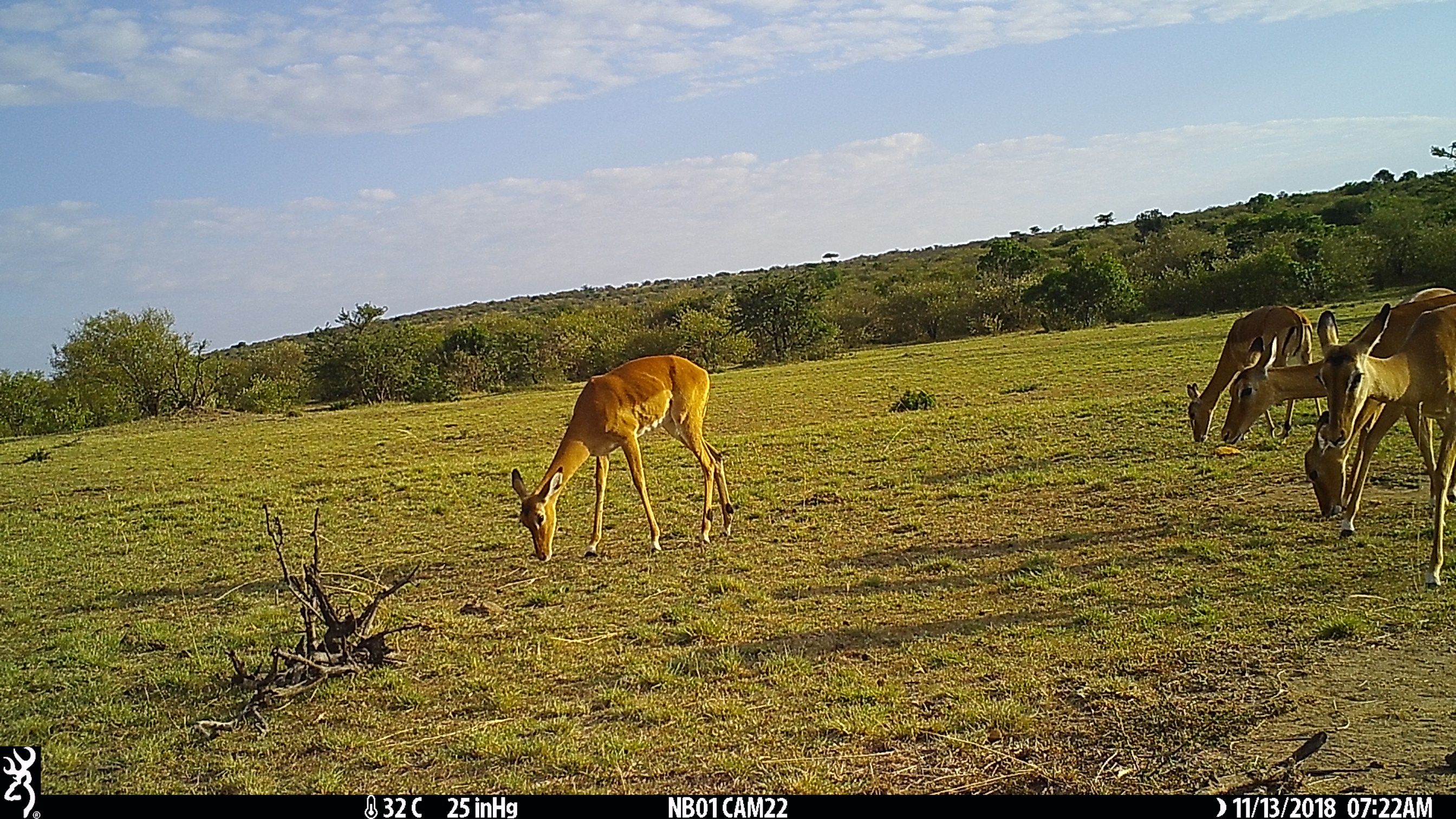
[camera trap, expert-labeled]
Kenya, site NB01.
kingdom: Animalia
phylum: Chordata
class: Mammalia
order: Artiodactyla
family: Bovidae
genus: Aepyceros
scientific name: Aepyceros melampus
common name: impala